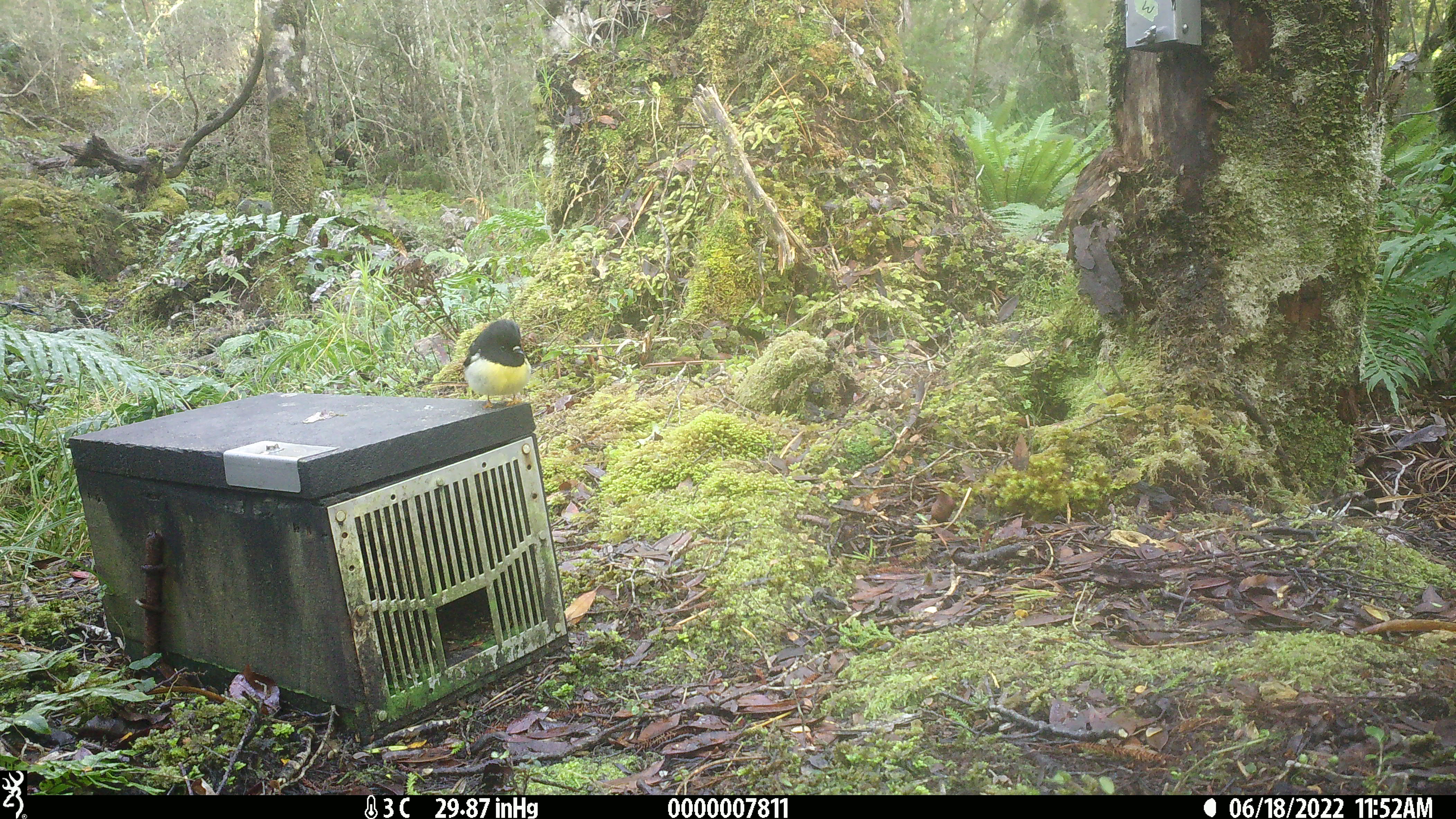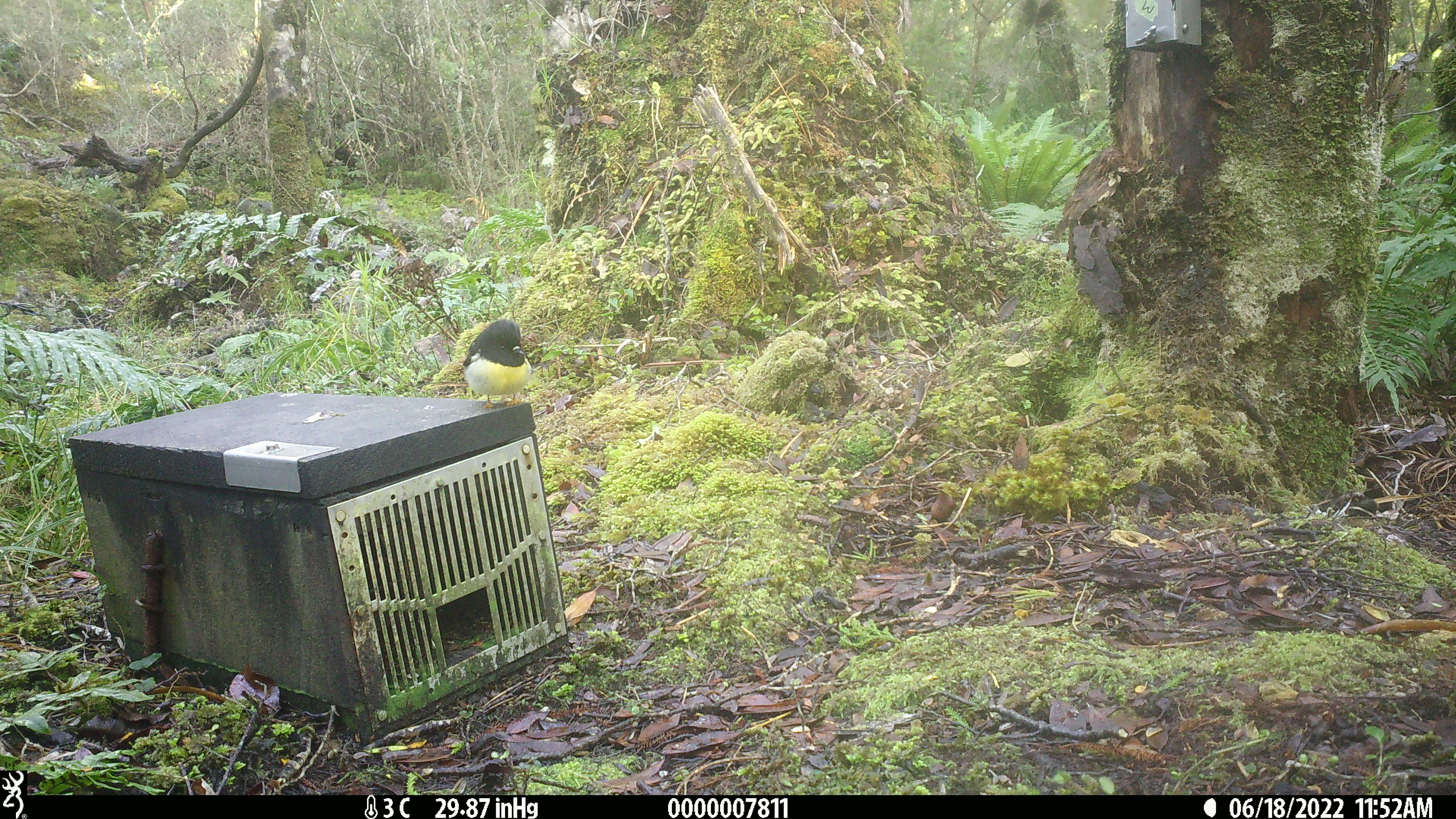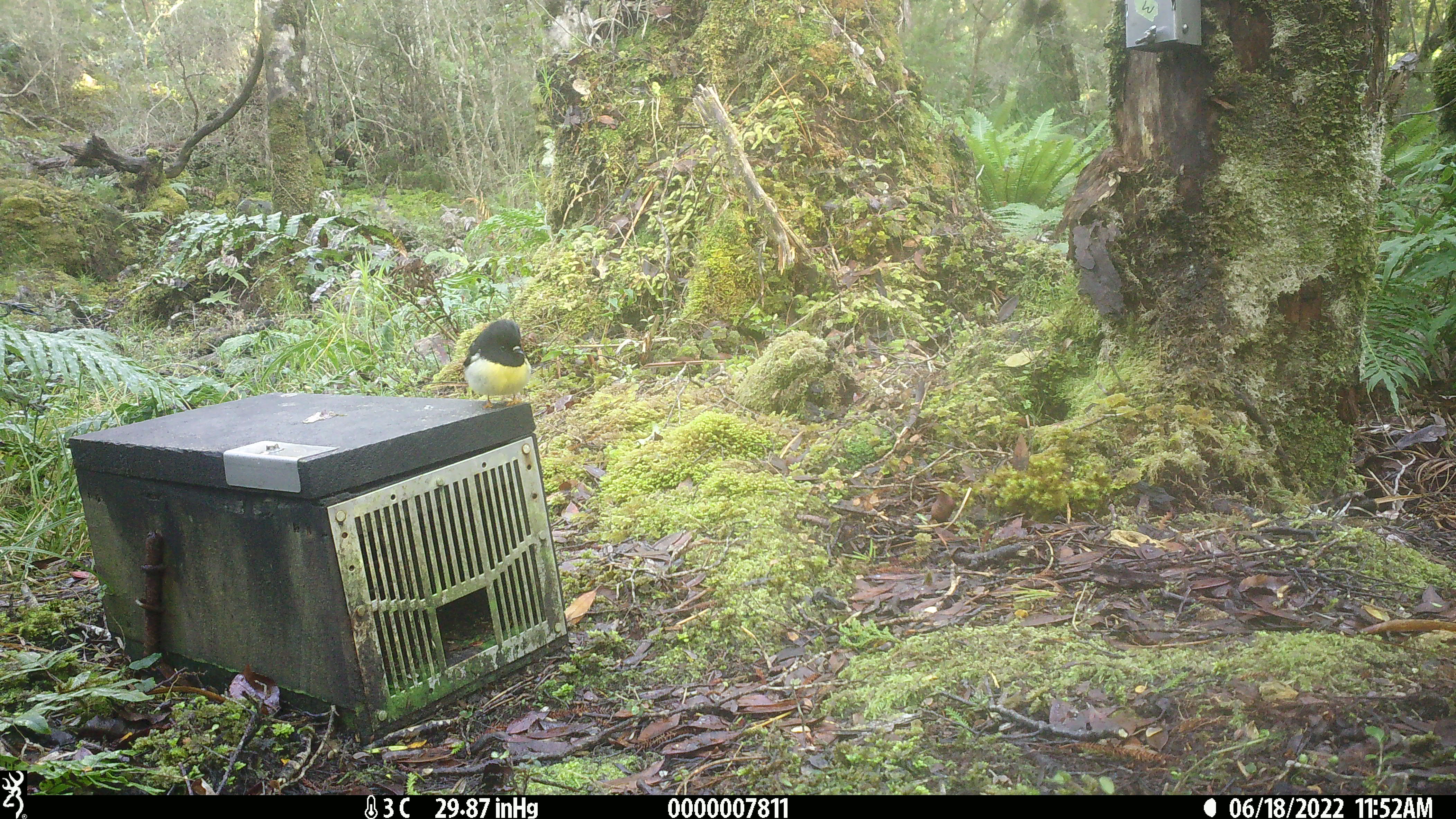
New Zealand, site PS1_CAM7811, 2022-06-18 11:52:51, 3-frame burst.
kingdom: Animalia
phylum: Chordata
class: Aves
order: Passeriformes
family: Petroicidae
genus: Petroica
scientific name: Petroica macrocephala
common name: tomtit